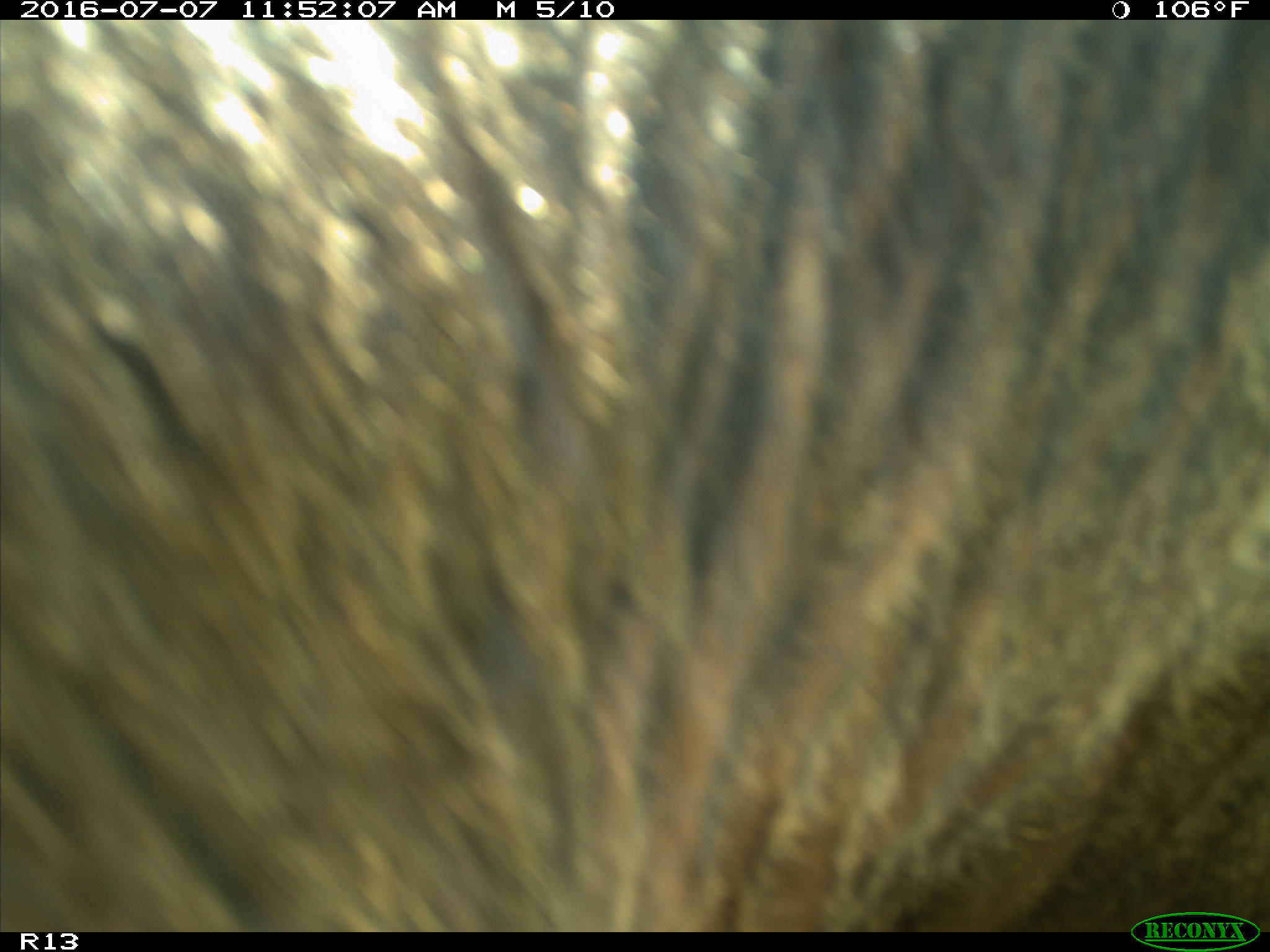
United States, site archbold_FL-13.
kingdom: Animalia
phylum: Chordata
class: Mammalia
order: Artiodactyla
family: Bovidae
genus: Bos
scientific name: Bos taurus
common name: domestic cow